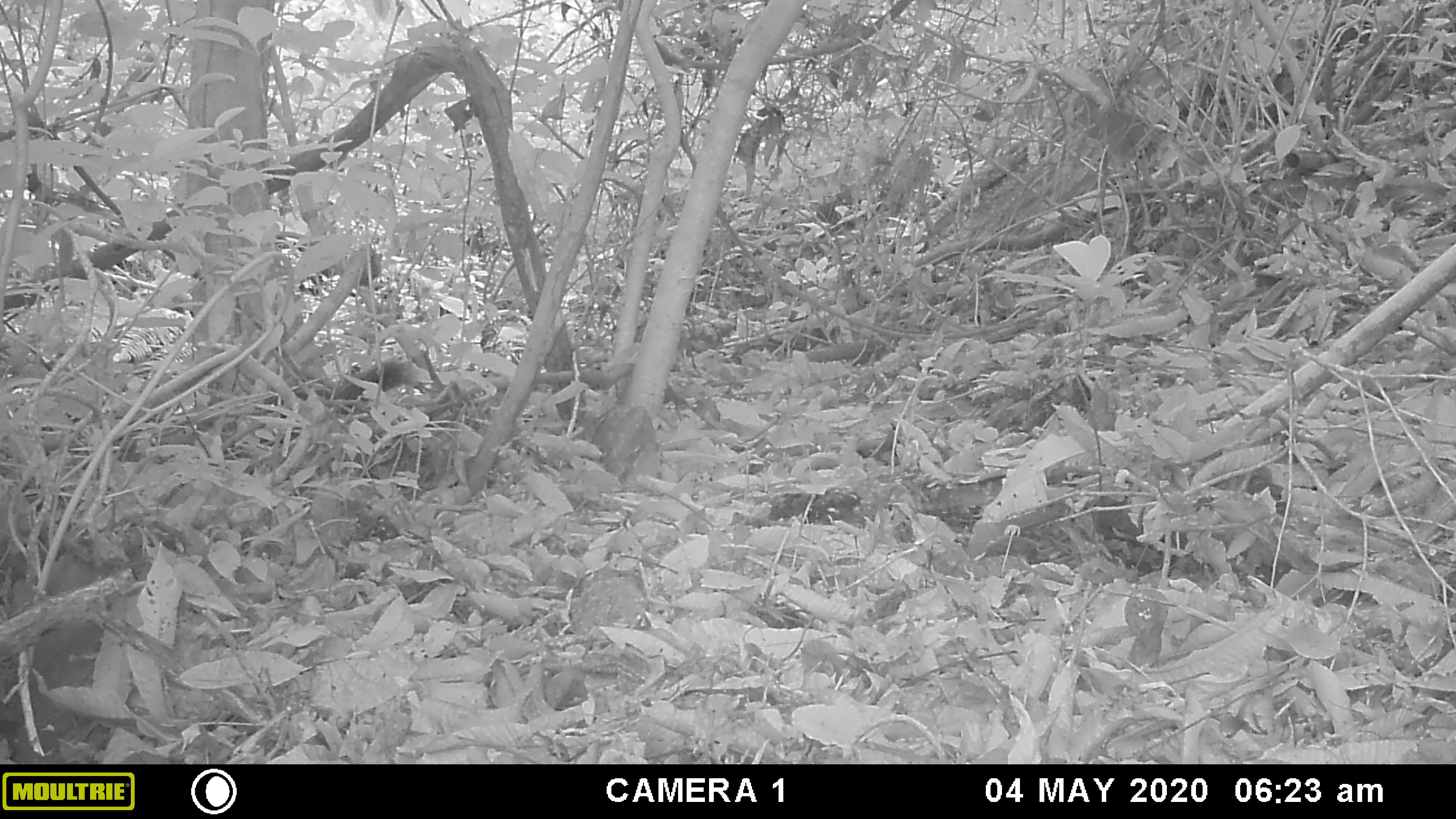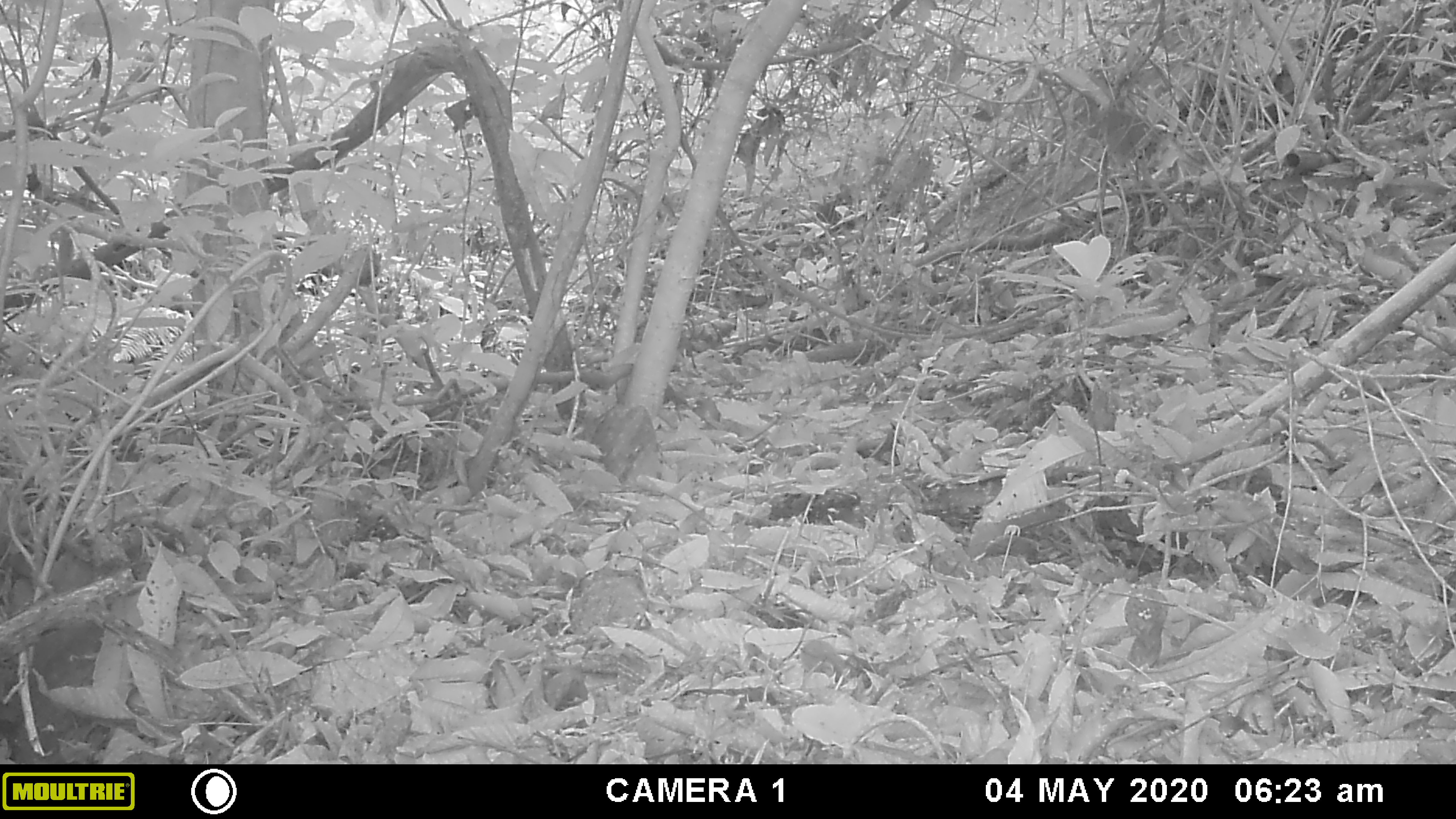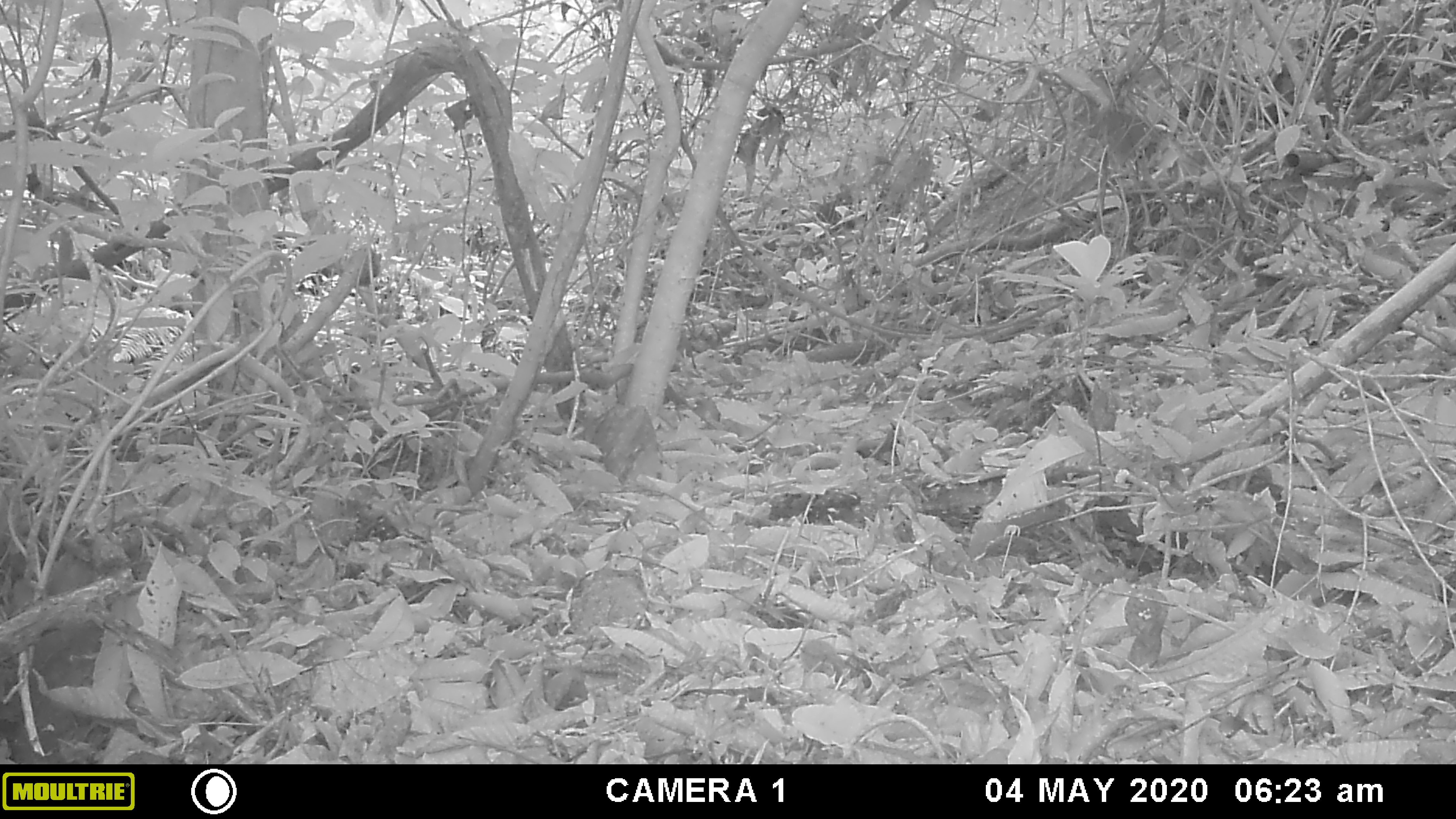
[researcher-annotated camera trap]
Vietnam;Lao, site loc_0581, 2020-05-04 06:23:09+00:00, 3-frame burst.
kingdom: Animalia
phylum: Chordata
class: Mammalia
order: Rodentia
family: Sciuridae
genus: Sciurus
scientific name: Sciurus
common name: squirrel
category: unidentified squirrel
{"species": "unidentified squirrel (squirrel) (Sciurus)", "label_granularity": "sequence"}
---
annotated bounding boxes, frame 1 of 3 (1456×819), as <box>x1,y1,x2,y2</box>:
unidentified squirrel: <box>262,359,425,419</box>